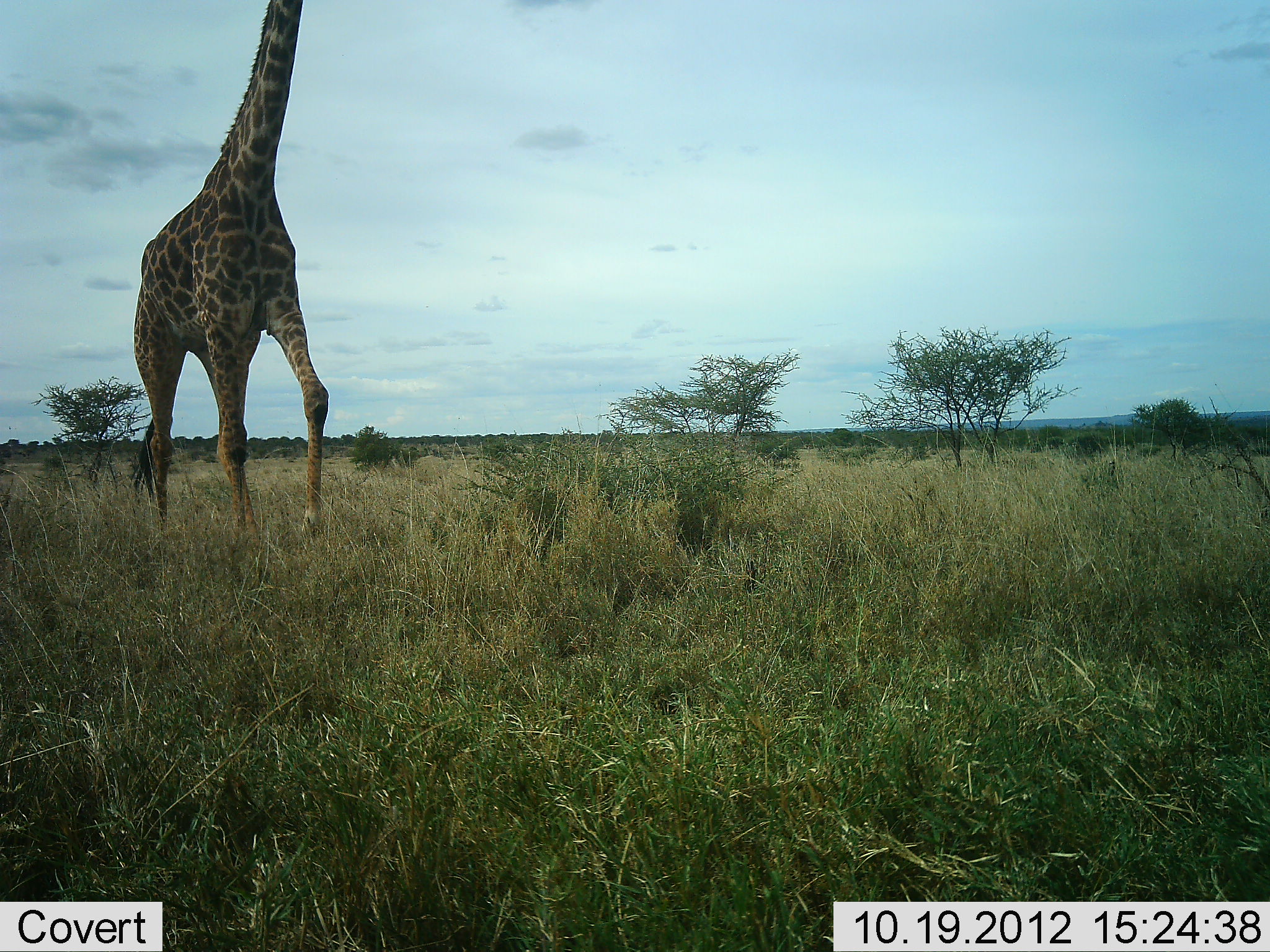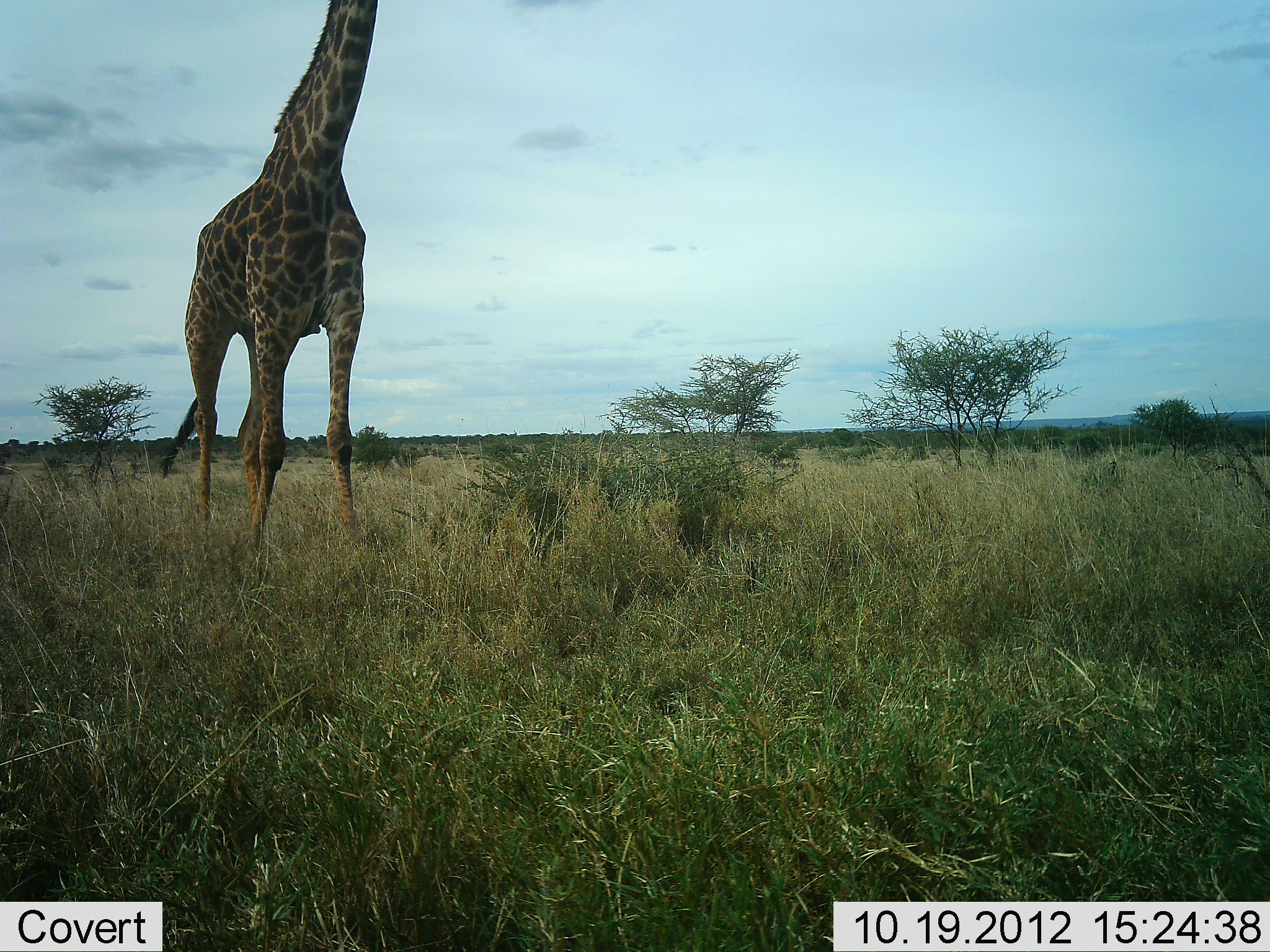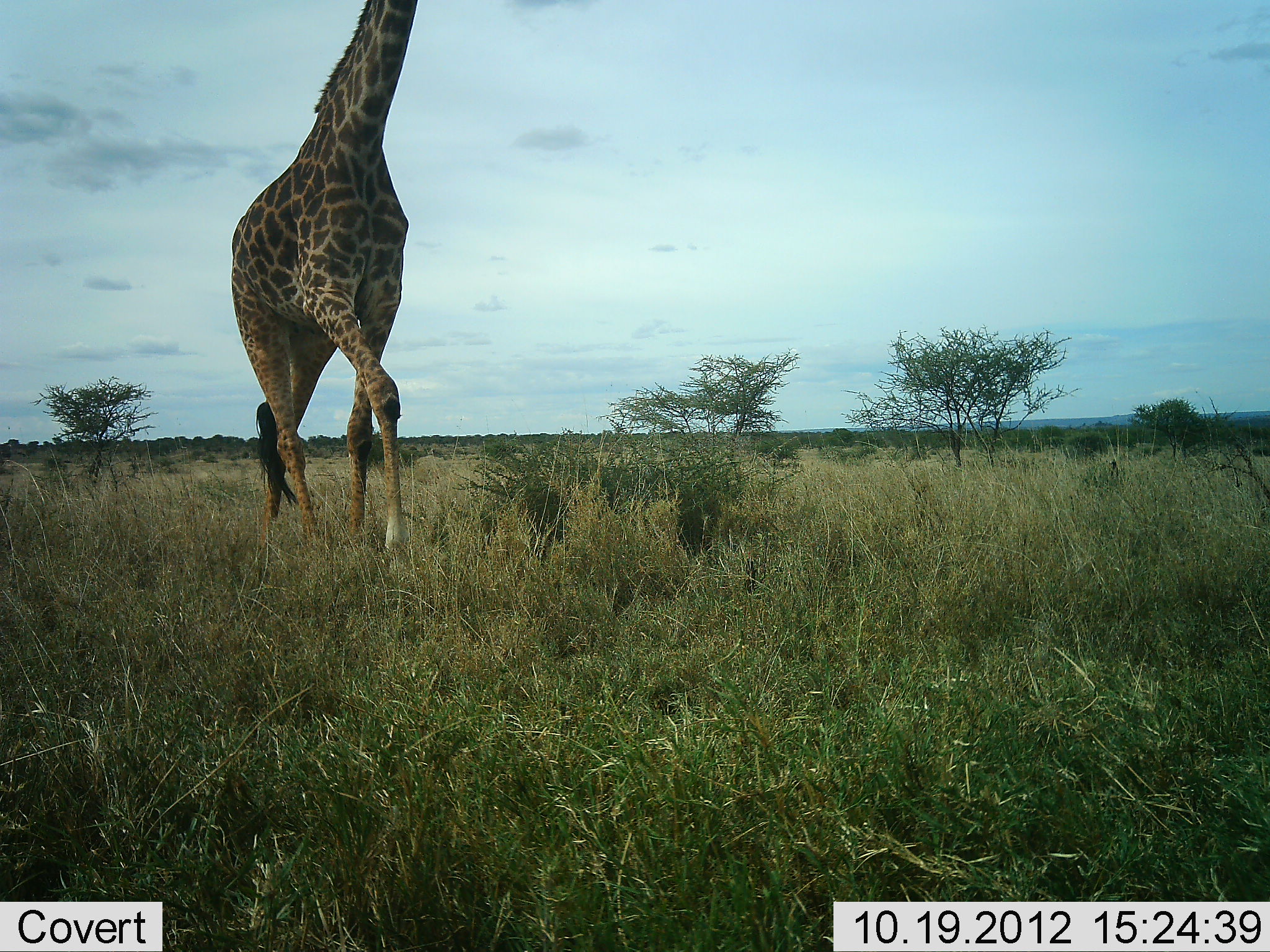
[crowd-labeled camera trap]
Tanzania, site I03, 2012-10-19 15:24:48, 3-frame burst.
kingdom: Animalia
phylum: Chordata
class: Mammalia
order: Artiodactyla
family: Giraffidae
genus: Giraffa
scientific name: Giraffa camelopardalis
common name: giraffe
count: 1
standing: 30%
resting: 0%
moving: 70%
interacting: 0%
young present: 0%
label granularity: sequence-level